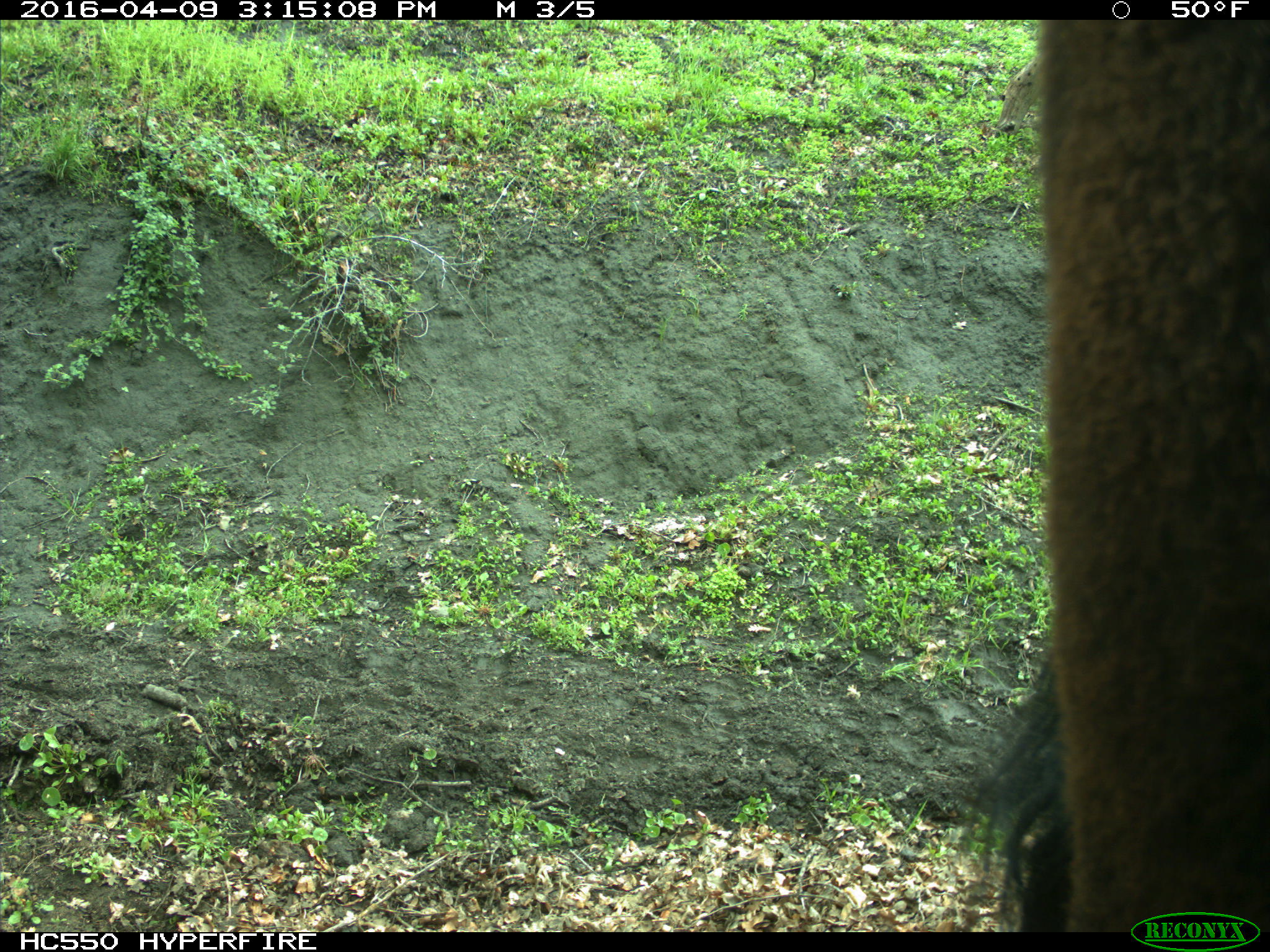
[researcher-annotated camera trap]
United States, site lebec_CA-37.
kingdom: Animalia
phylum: Chordata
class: Mammalia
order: Artiodactyla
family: Bovidae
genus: Bos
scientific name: Bos taurus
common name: domestic cow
Bos taurus (domestic cow).